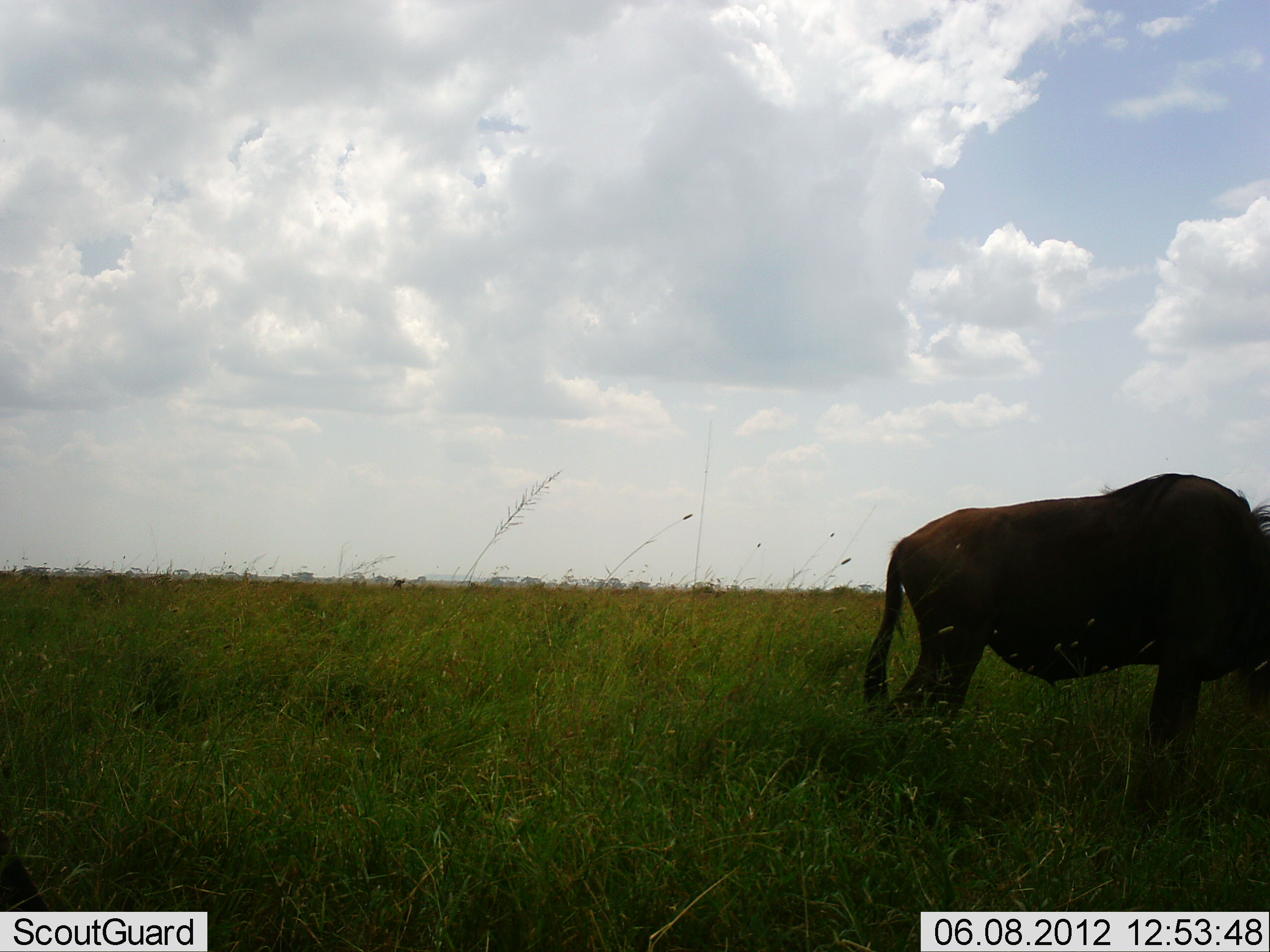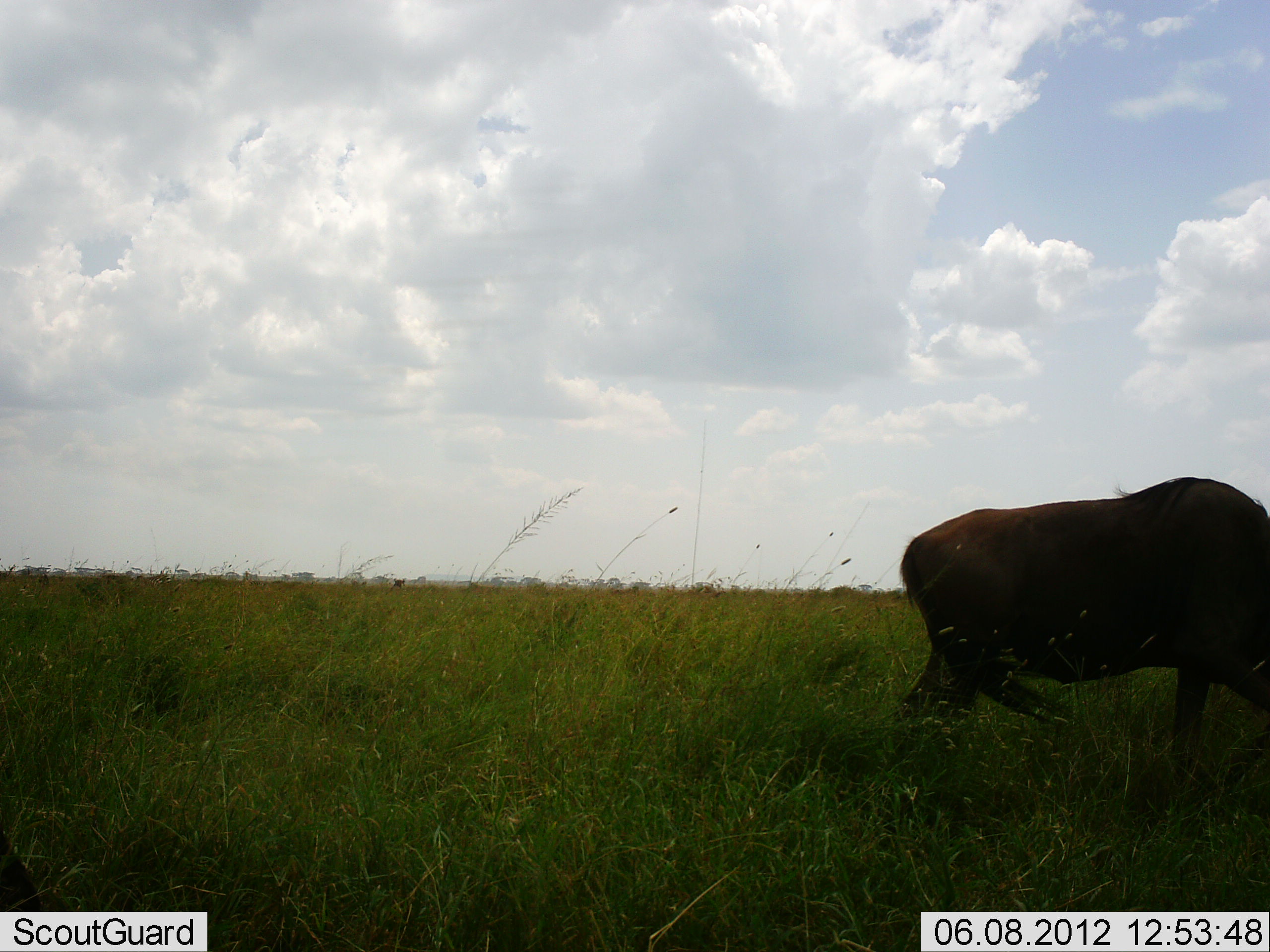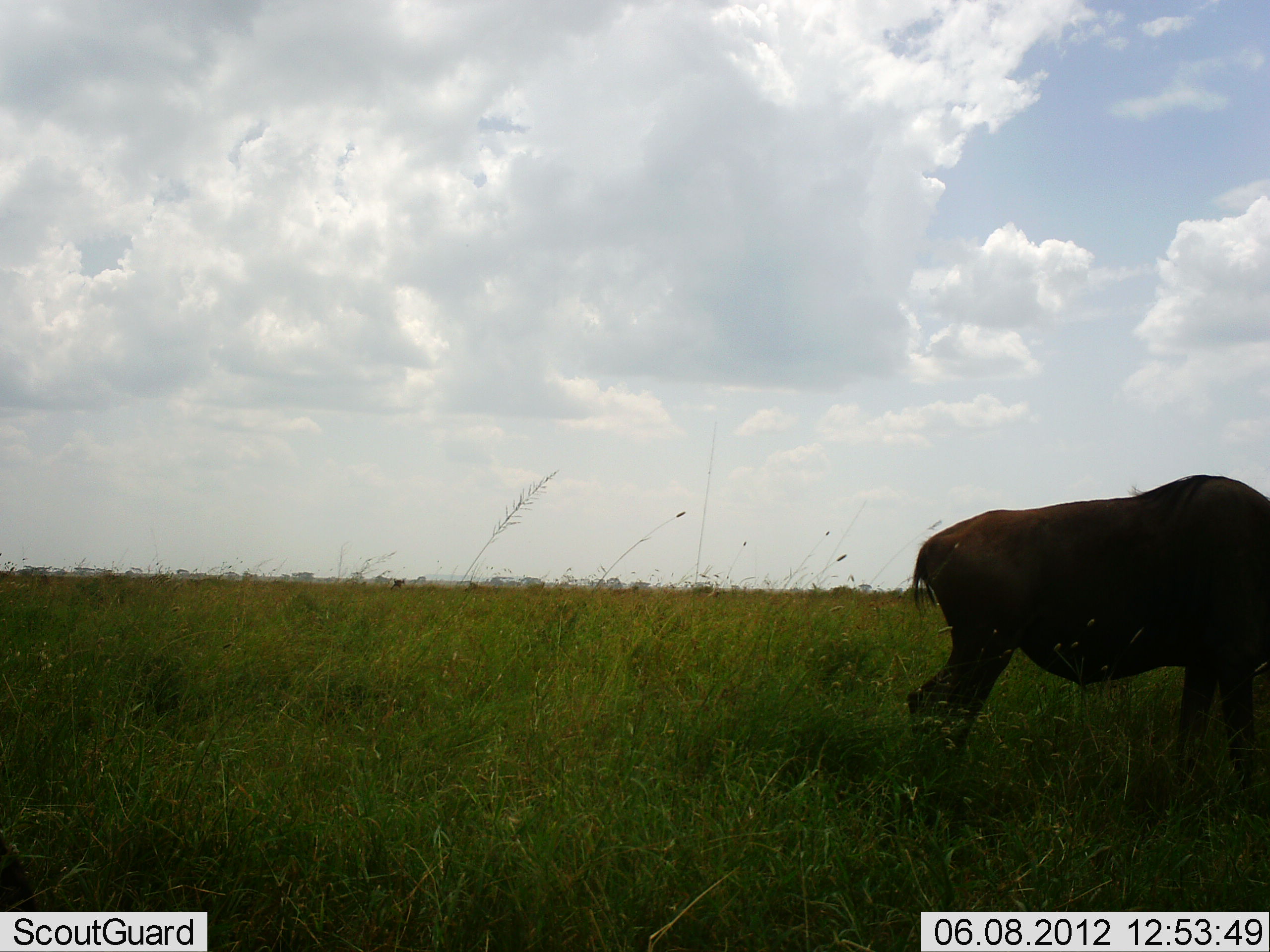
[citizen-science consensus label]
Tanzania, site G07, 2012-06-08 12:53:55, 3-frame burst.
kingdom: Animalia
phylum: Chordata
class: Mammalia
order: Artiodactyla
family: Bovidae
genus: Connochaetes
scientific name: Connochaetes taurinus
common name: blue wildebeest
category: wildebeest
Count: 1.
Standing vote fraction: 40%.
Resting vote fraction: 0%.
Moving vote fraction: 20%.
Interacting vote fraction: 0%.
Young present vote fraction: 0%.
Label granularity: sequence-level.